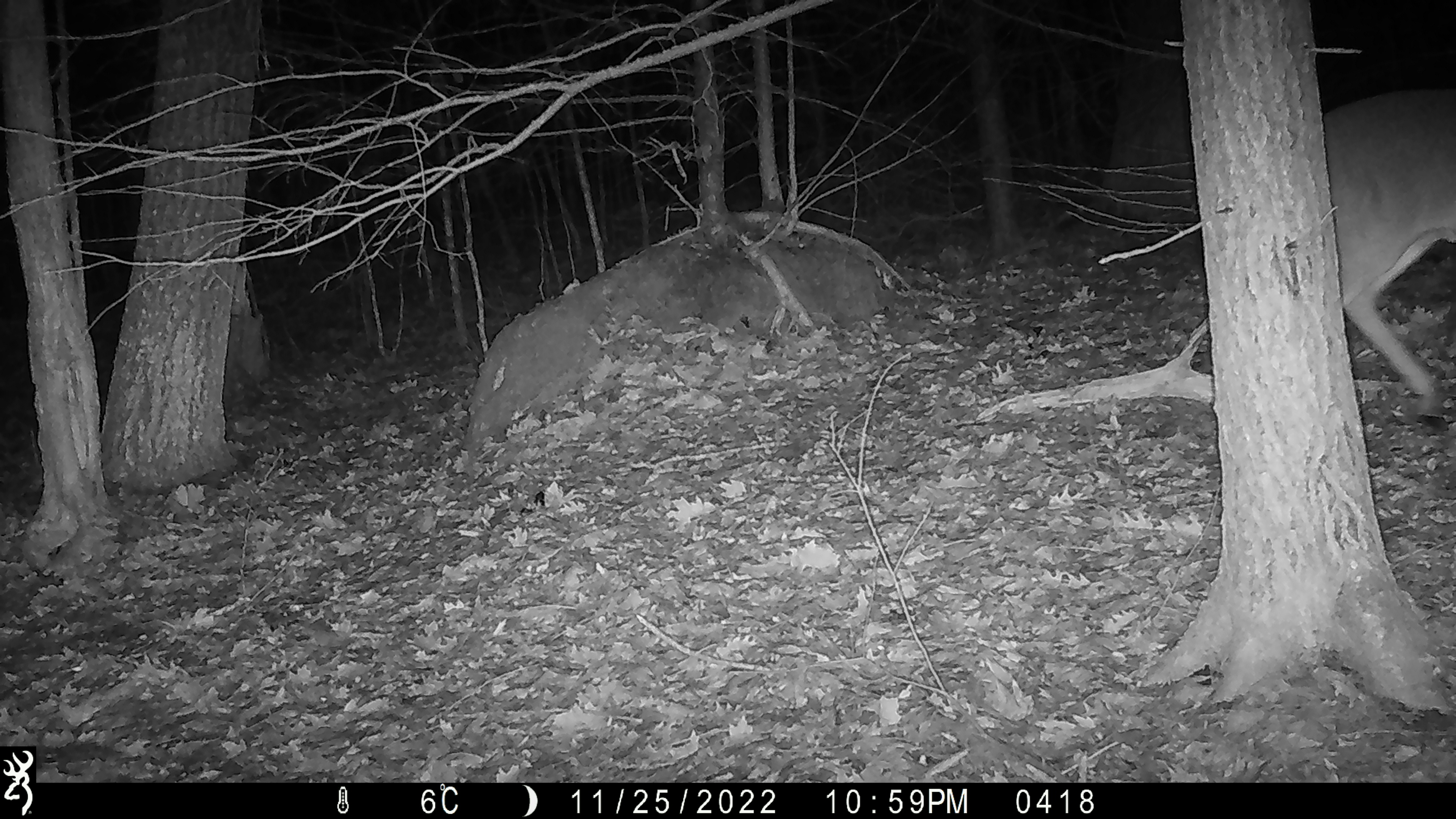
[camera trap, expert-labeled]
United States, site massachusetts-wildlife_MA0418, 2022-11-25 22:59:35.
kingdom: Animalia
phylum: Chordata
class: Mammalia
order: Artiodactyla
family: Cervidae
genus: Odocoileus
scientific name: Odocoileus virginianus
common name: white-tailed deer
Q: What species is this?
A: White-tailed deer (Odocoileus virginianus).